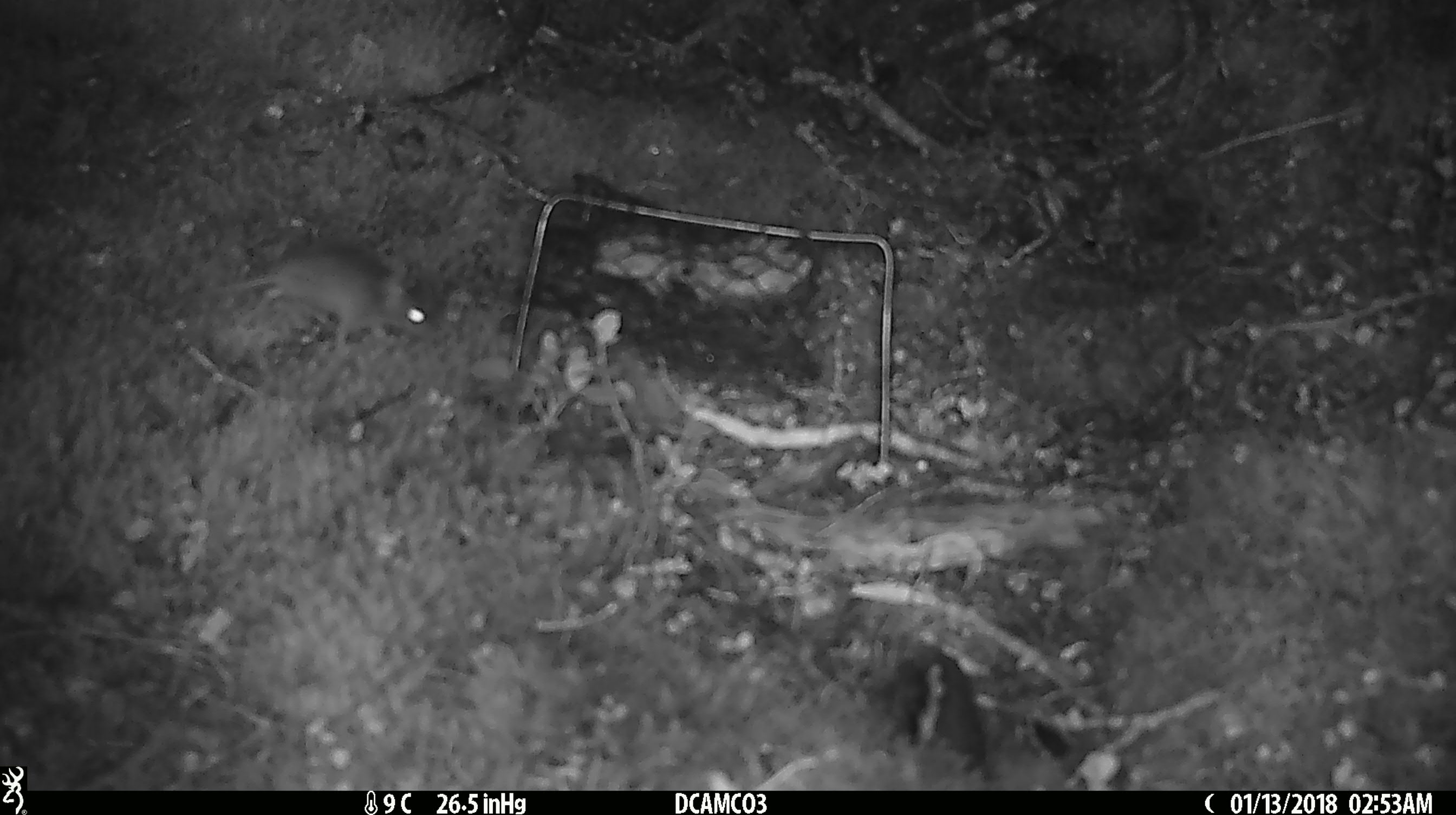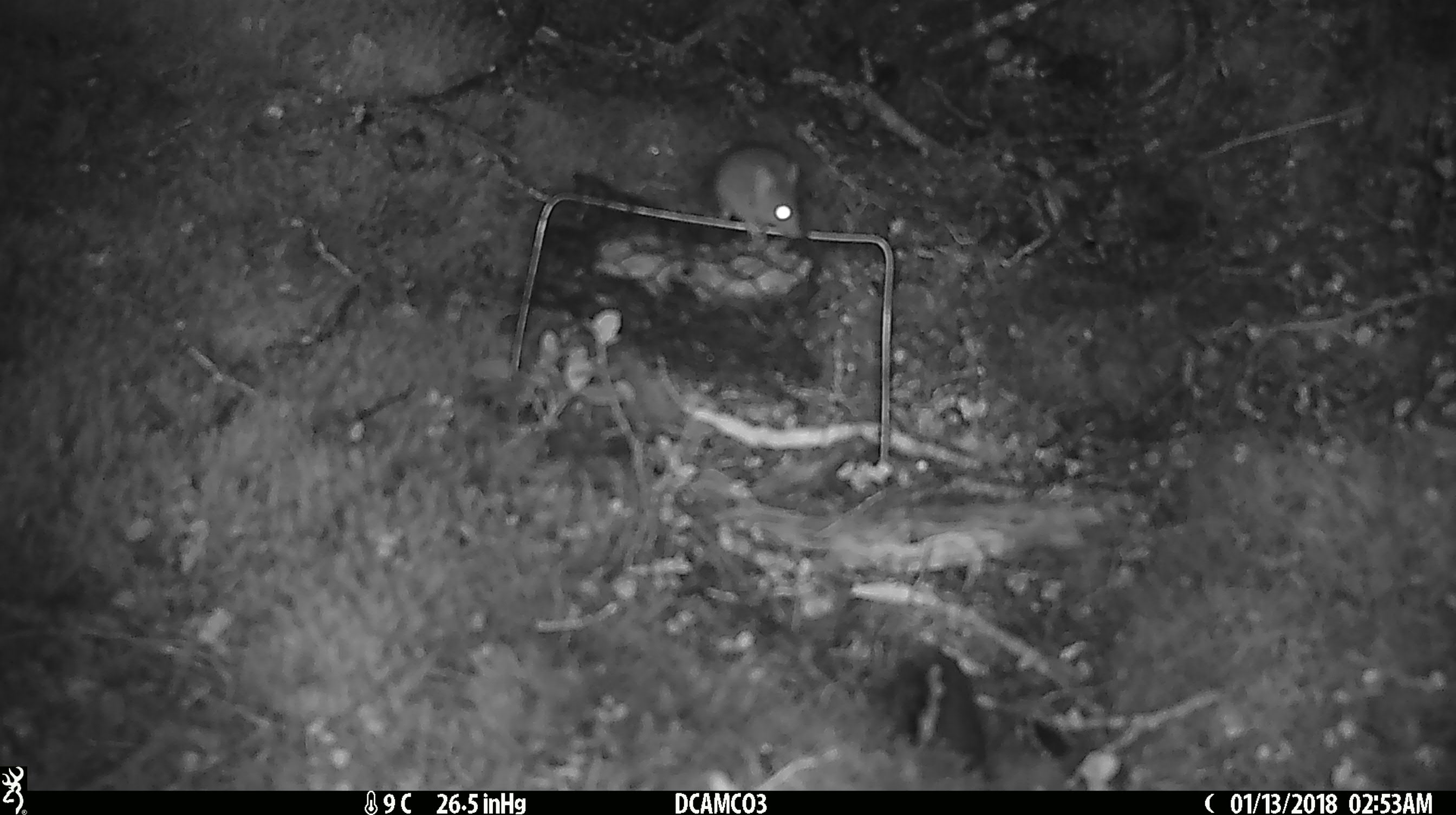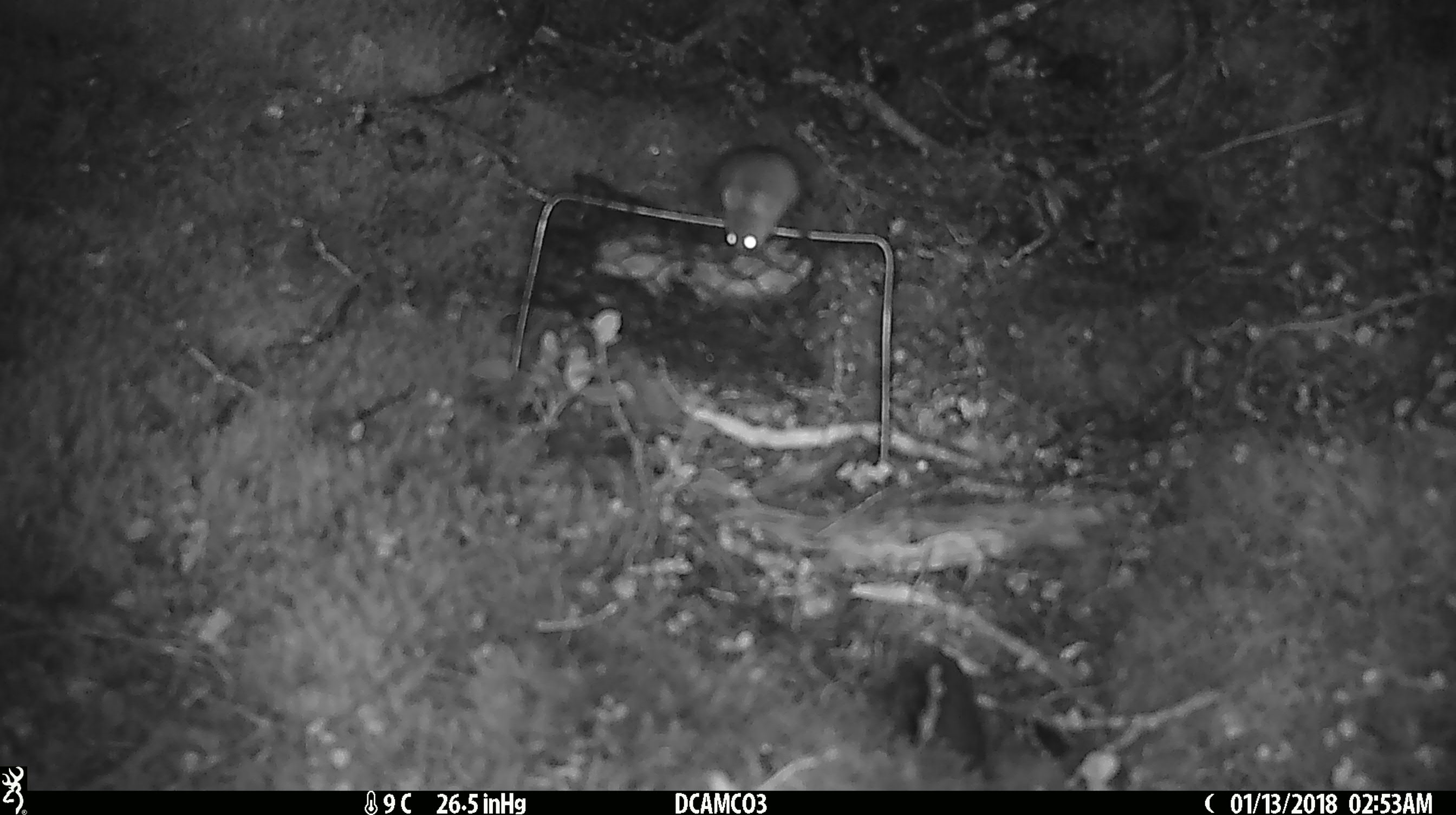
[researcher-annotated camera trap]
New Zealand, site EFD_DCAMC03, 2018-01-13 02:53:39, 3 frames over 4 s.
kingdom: Animalia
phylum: Chordata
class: Mammalia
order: Rodentia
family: Muridae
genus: Mus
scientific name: Mus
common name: mouse